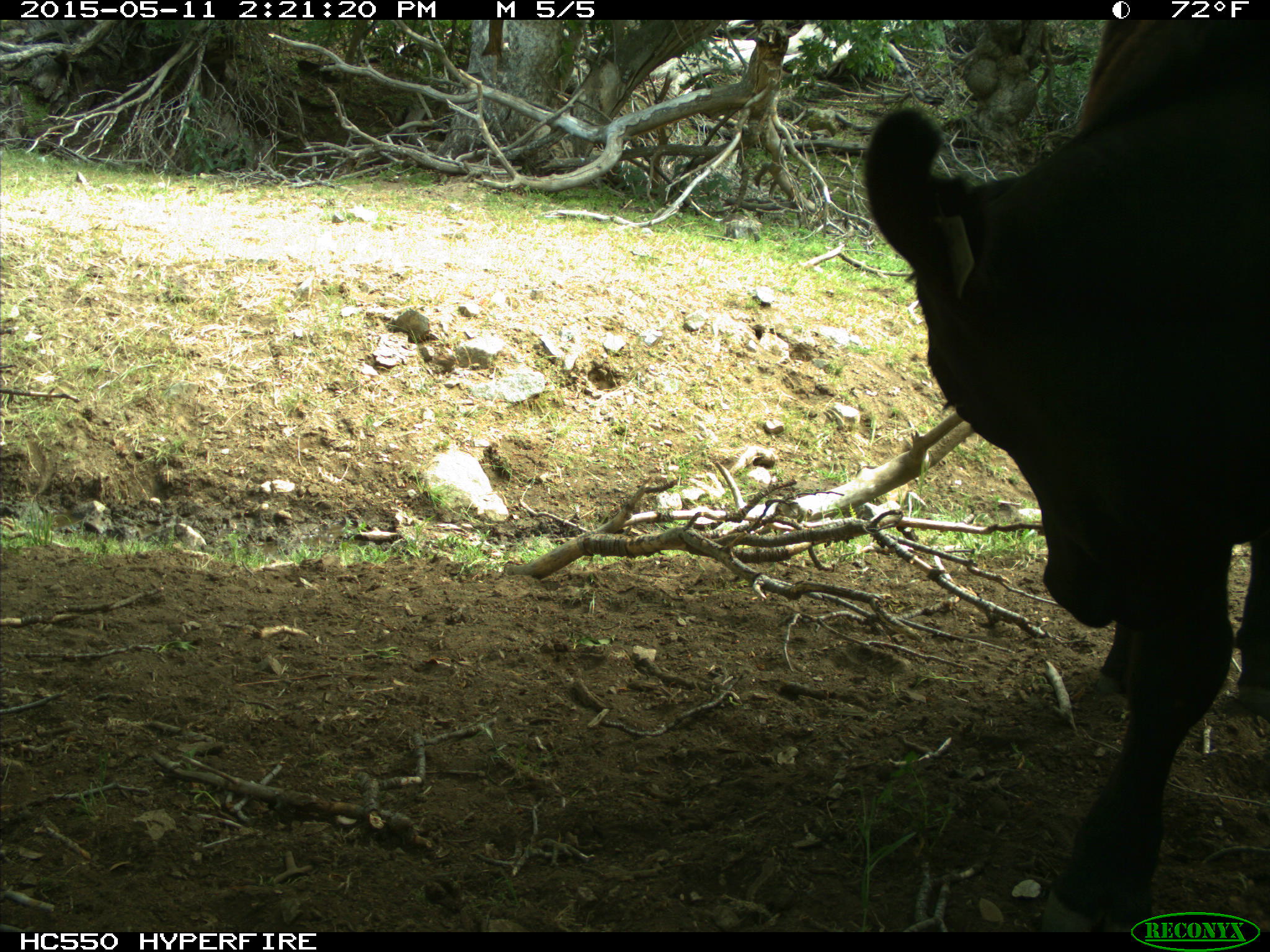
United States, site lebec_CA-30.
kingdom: Animalia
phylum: Chordata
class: Mammalia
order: Artiodactyla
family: Bovidae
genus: Bos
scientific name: Bos taurus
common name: domestic cow